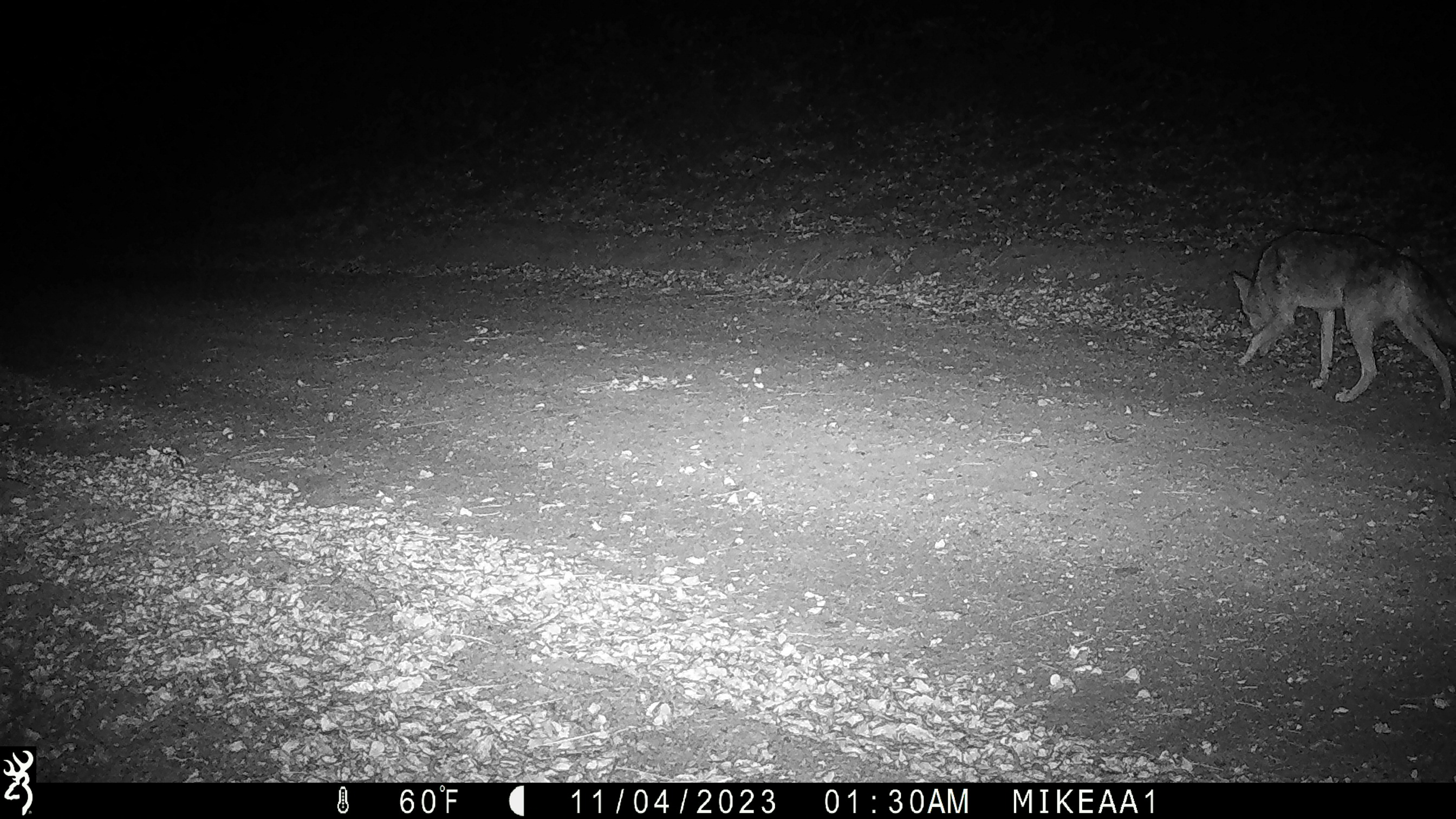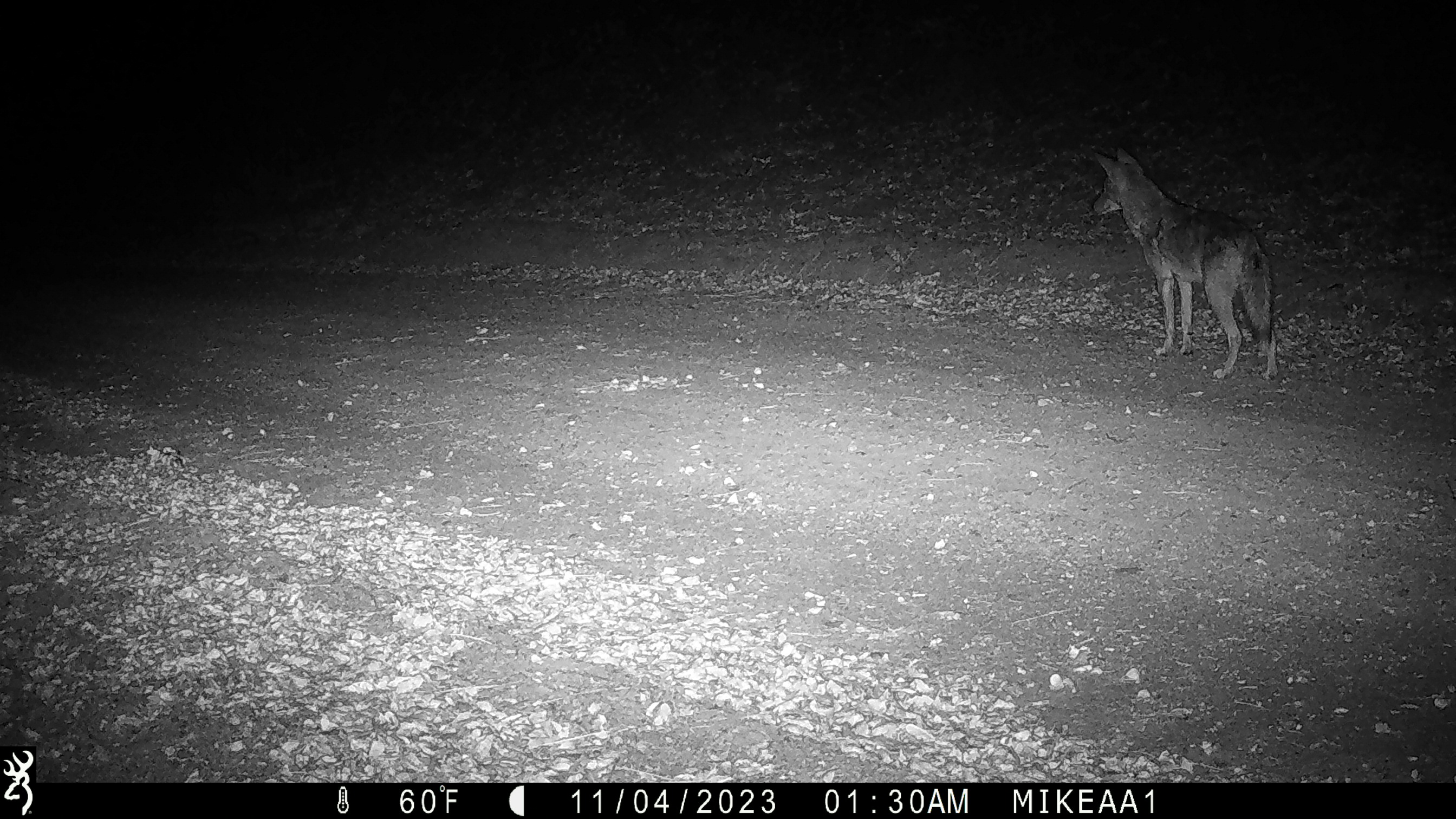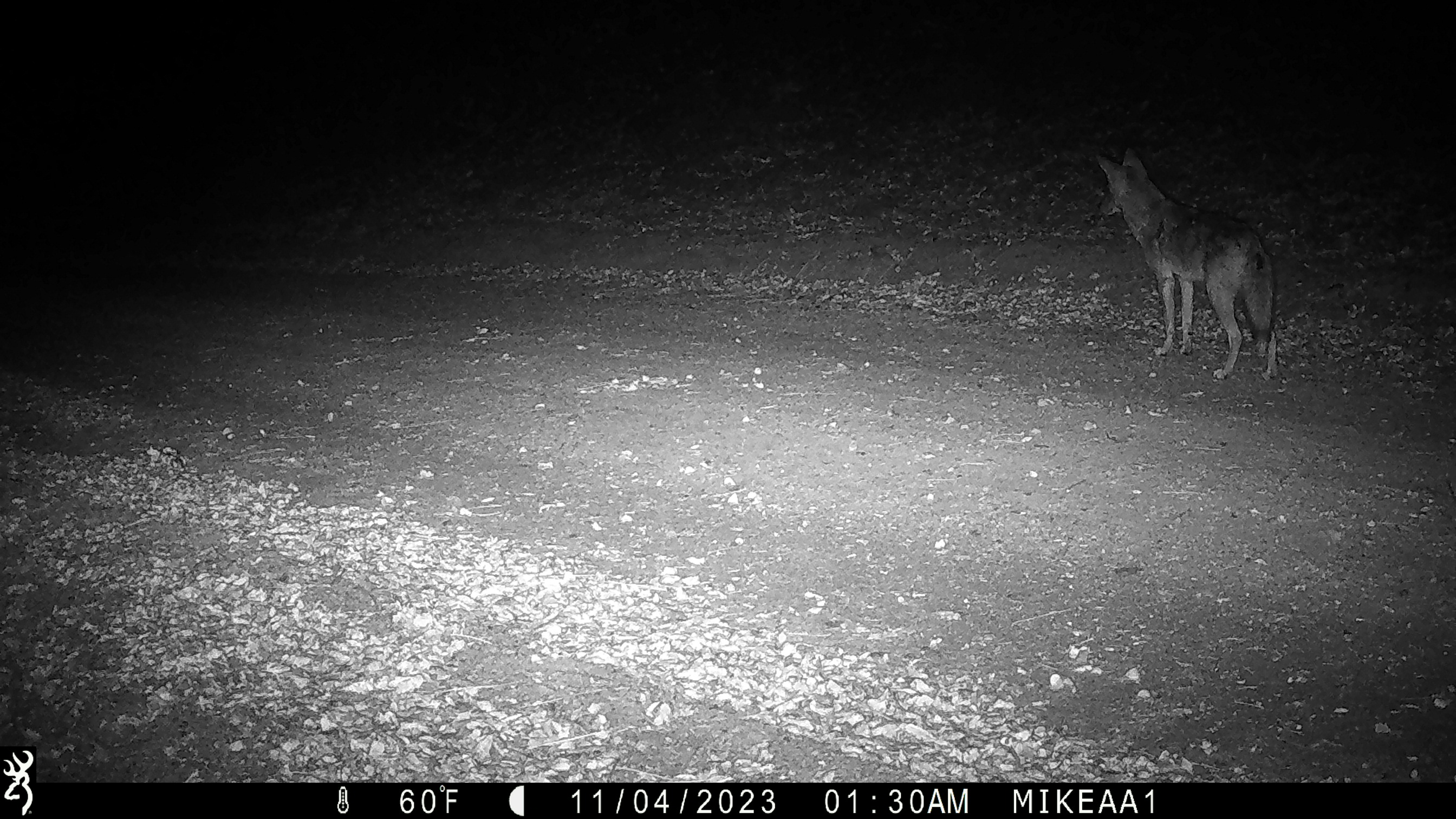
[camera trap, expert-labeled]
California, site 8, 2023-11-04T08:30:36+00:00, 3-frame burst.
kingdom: Animalia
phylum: Chordata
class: Mammalia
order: Carnivora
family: Canidae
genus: Canis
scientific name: Canis latrans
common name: coyote